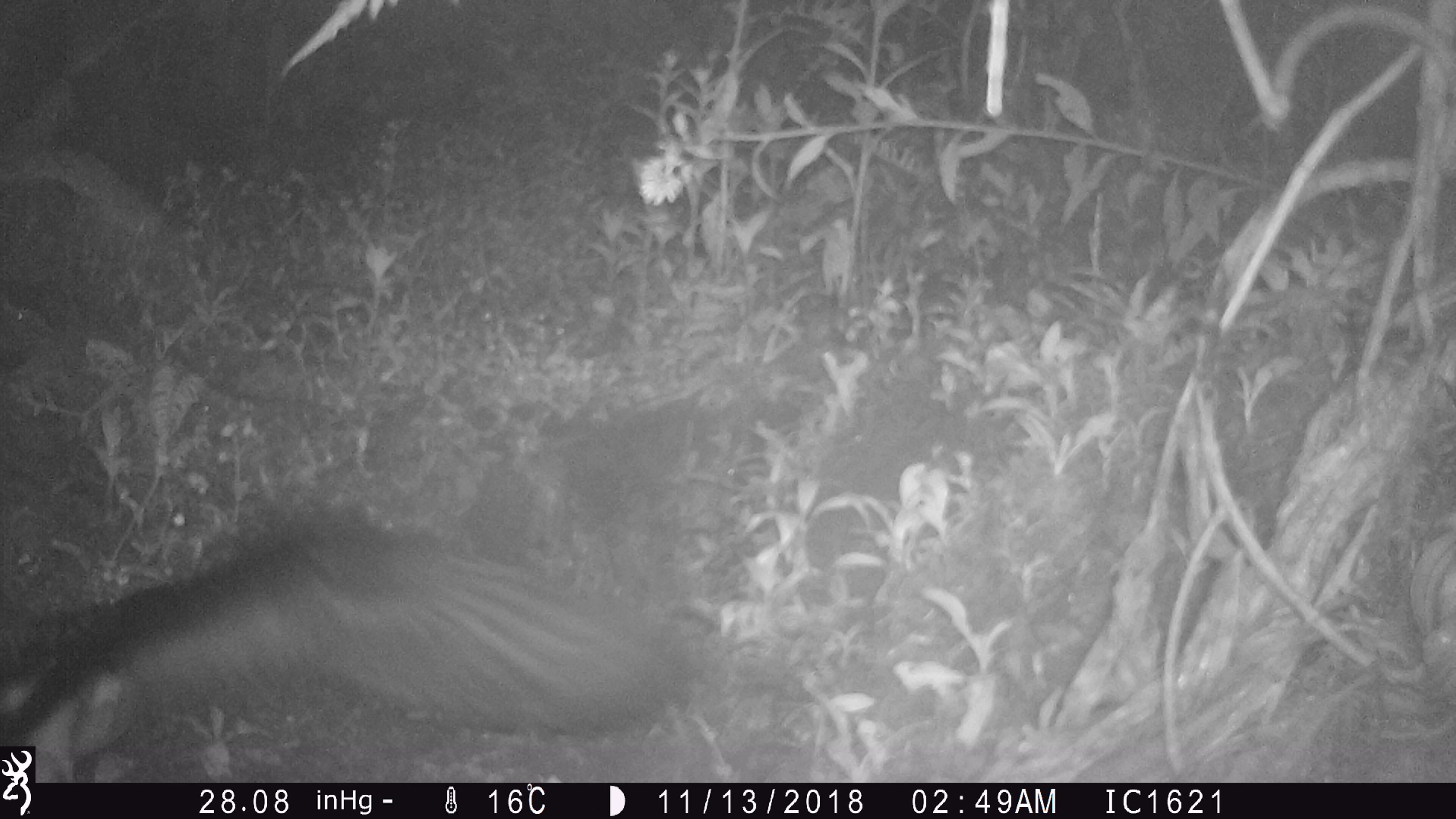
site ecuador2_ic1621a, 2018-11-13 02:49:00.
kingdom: Animalia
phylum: Chordata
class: Aves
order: Procellariiformes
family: Procellariidae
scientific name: Procellariidae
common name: petrel chick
Petrel chick (Procellariidae).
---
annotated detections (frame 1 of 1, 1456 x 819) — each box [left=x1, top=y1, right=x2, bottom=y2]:
petrel chick: [left=0, top=504, right=695, bottom=781]